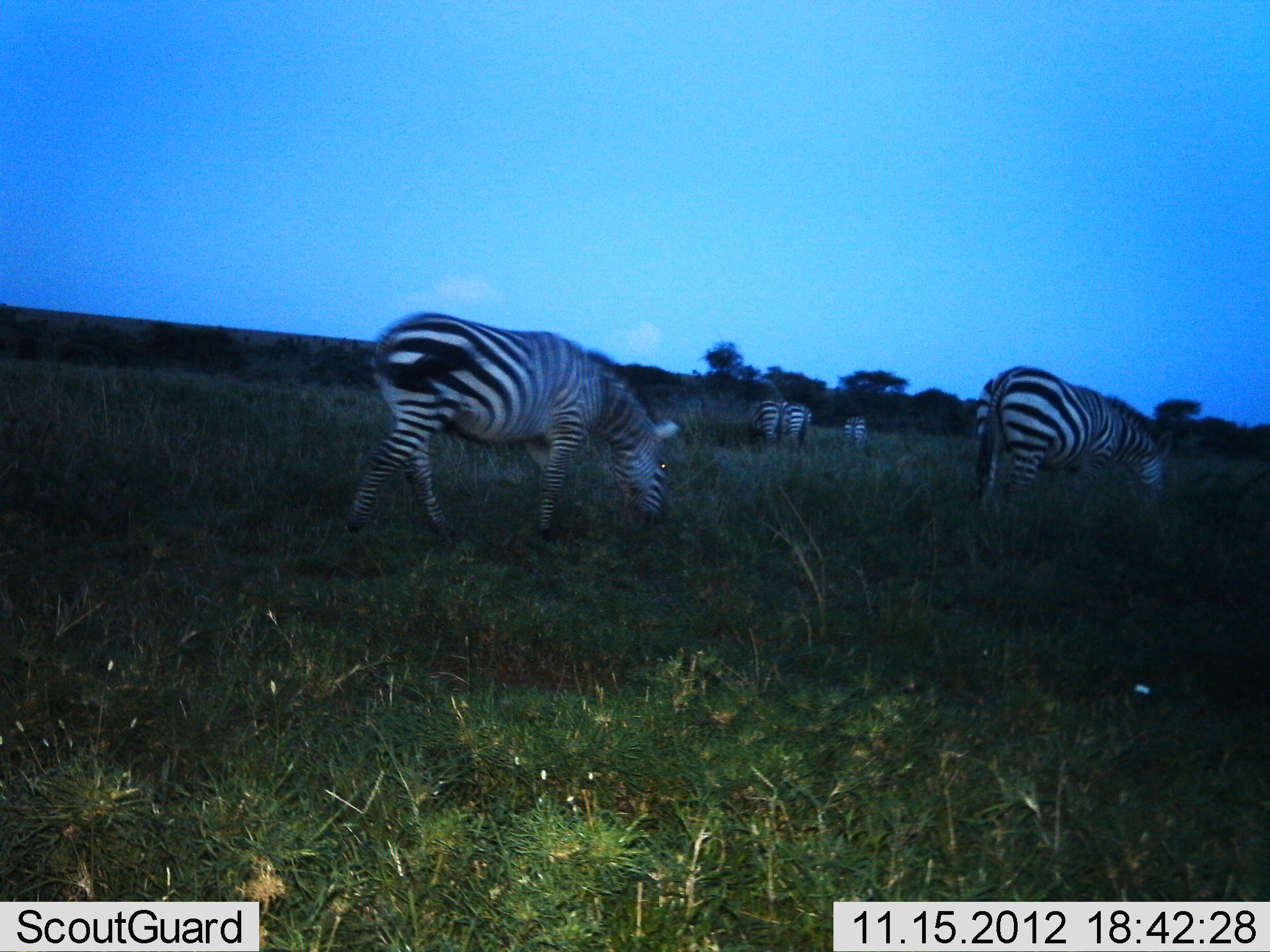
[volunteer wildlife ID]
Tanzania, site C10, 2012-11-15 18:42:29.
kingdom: Animalia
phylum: Chordata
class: Mammalia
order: Perissodactyla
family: Equidae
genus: Equus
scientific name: Equus quagga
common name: plains zebra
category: zebra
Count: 5.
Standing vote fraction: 50%.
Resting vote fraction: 0%.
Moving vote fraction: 40%.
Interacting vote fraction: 0%.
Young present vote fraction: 0%.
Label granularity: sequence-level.